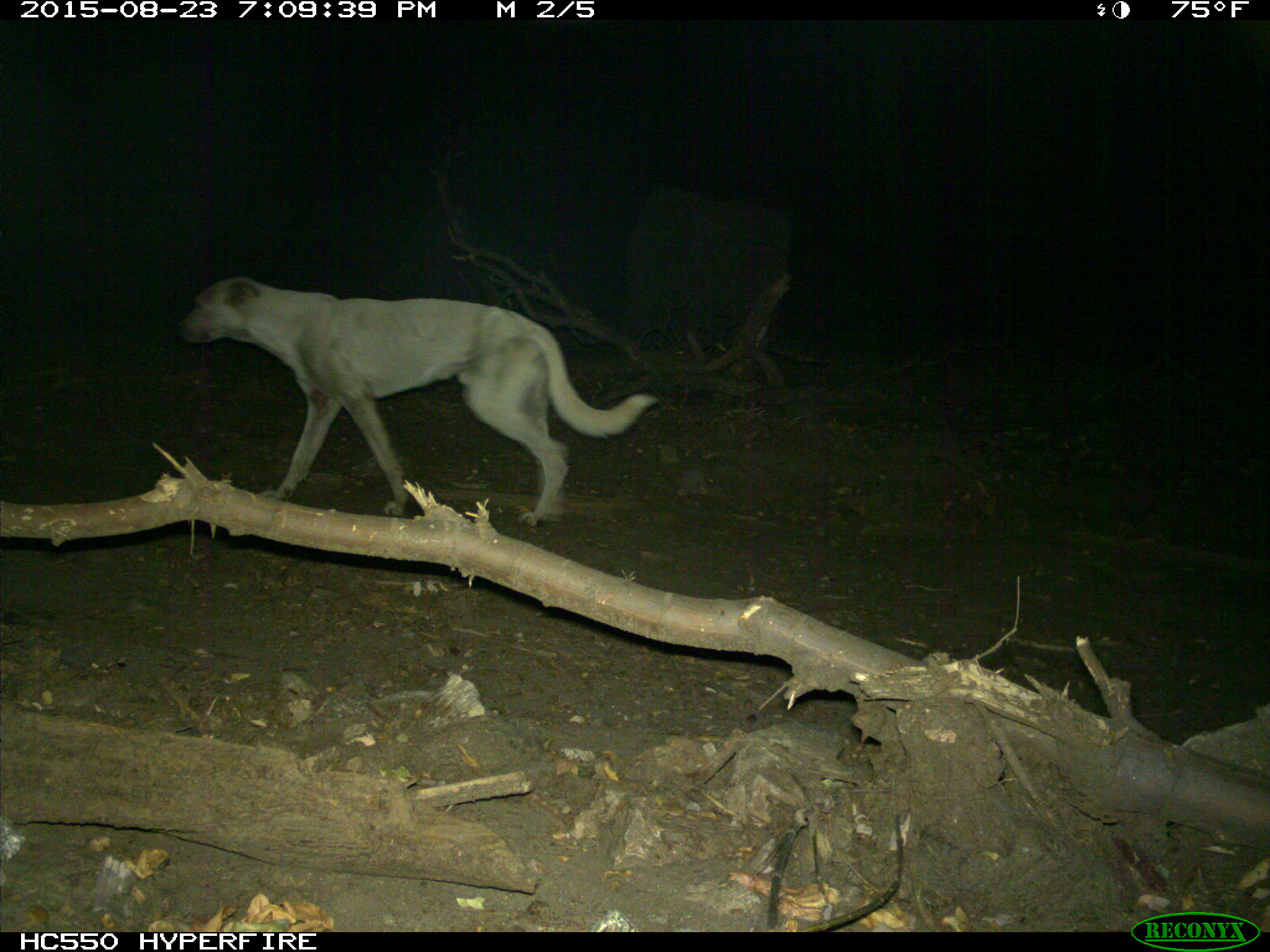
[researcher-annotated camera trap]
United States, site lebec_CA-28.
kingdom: Animalia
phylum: Chordata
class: Mammalia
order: Carnivora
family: Canidae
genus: Canis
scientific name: Canis familiaris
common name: domestic dog